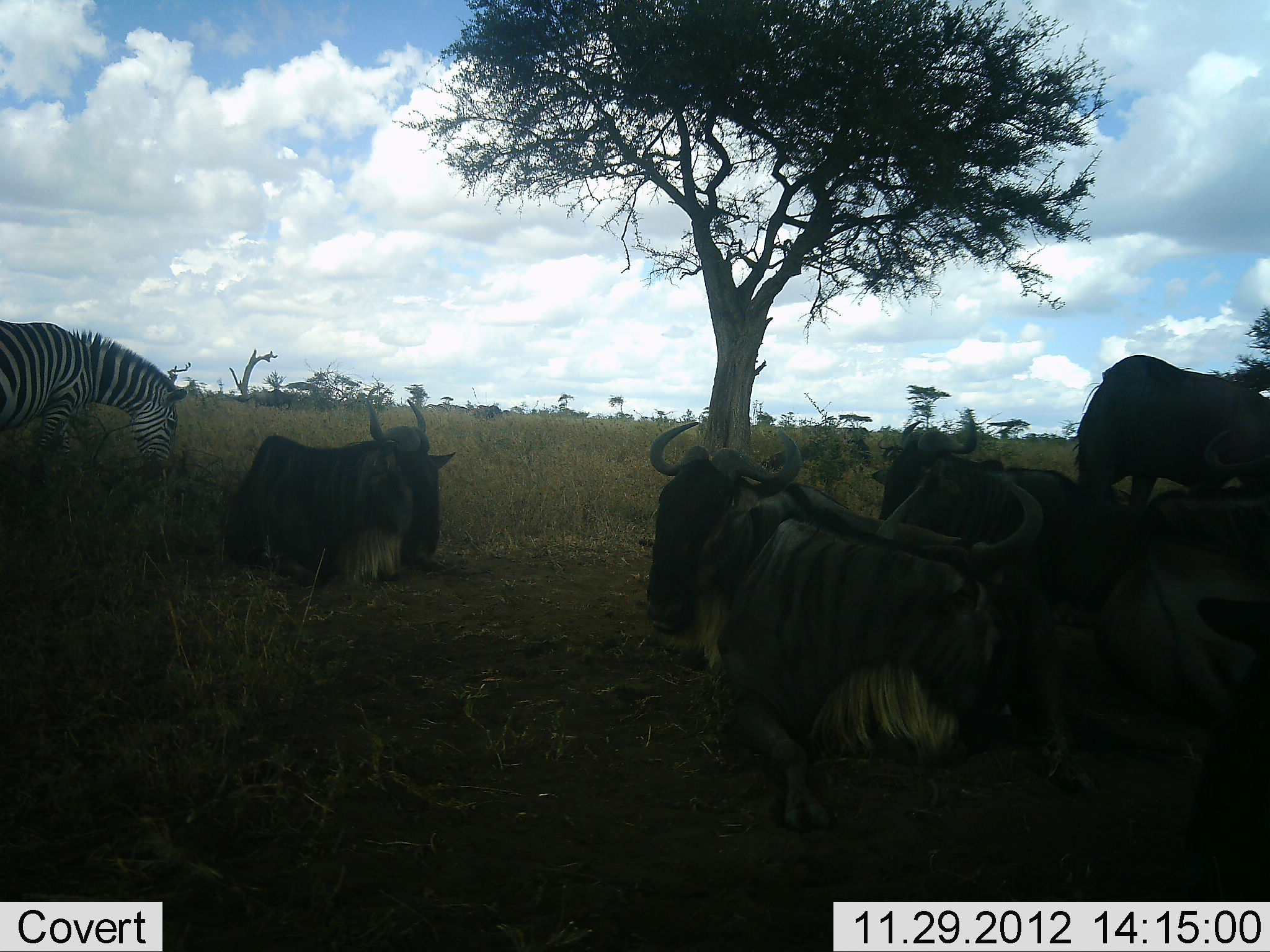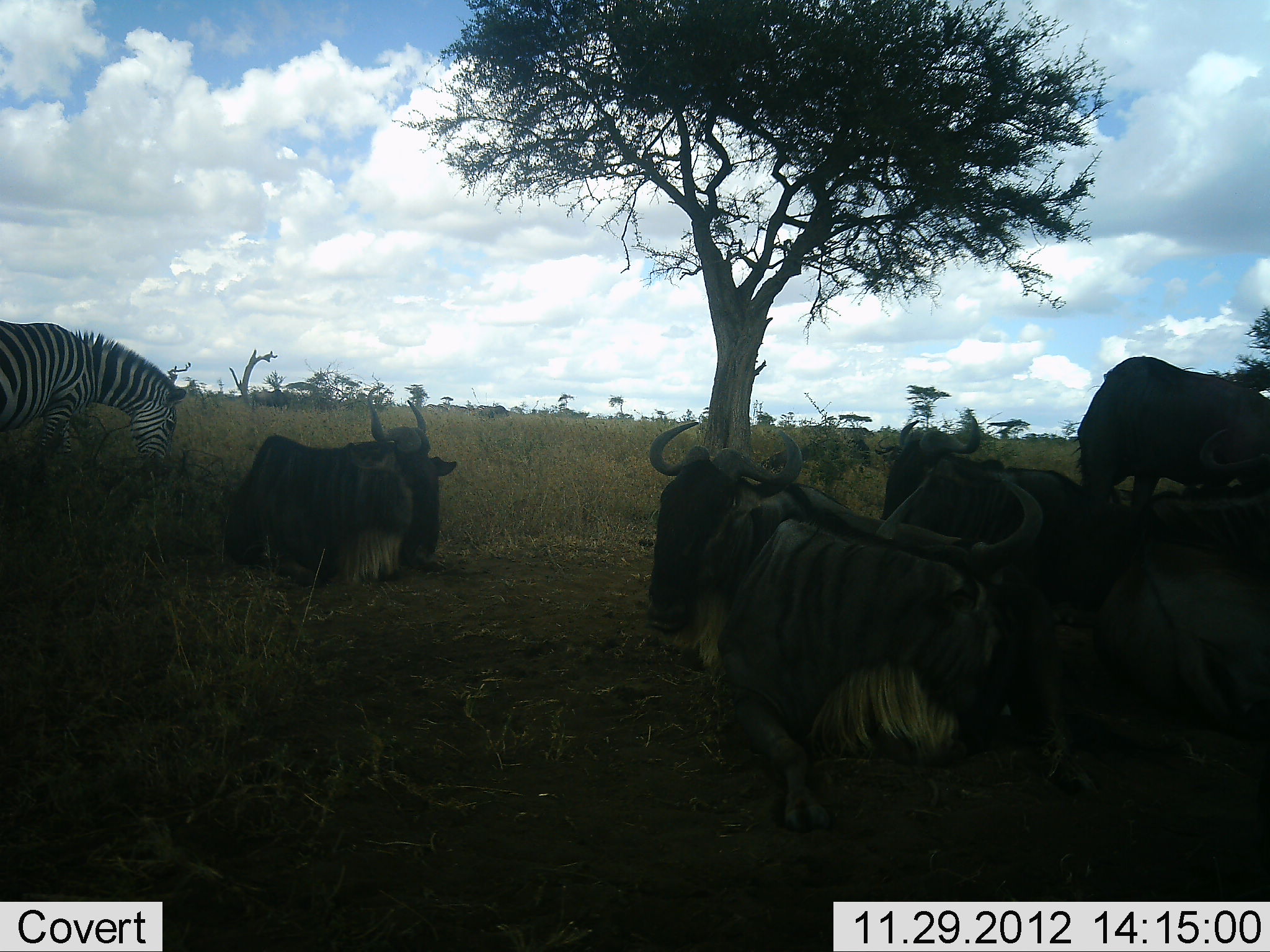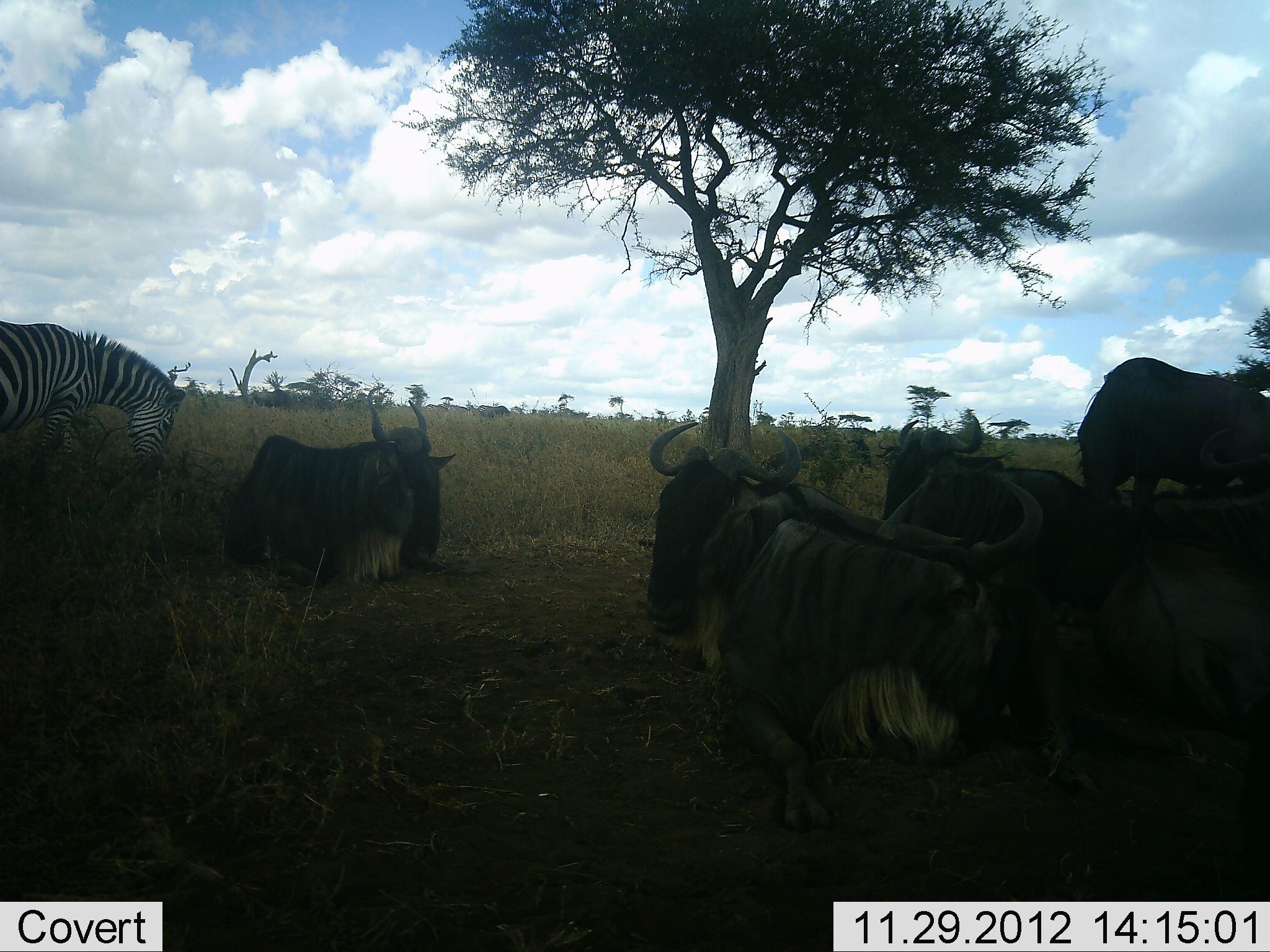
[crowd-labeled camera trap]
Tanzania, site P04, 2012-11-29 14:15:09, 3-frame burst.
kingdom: Animalia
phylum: Chordata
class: Mammalia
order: Artiodactyla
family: Bovidae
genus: Connochaetes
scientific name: Connochaetes taurinus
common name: blue wildebeest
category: wildebeest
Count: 6.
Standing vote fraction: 70%.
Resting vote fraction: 70%.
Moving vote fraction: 0%.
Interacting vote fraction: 0%.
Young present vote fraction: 0%.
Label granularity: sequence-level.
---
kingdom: Animalia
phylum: Chordata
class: Mammalia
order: Perissodactyla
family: Equidae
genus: Equus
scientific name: Equus quagga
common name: plains zebra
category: zebra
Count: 1.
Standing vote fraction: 36%.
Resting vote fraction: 0%.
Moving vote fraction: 0%.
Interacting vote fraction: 0%.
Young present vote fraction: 0%.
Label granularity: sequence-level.